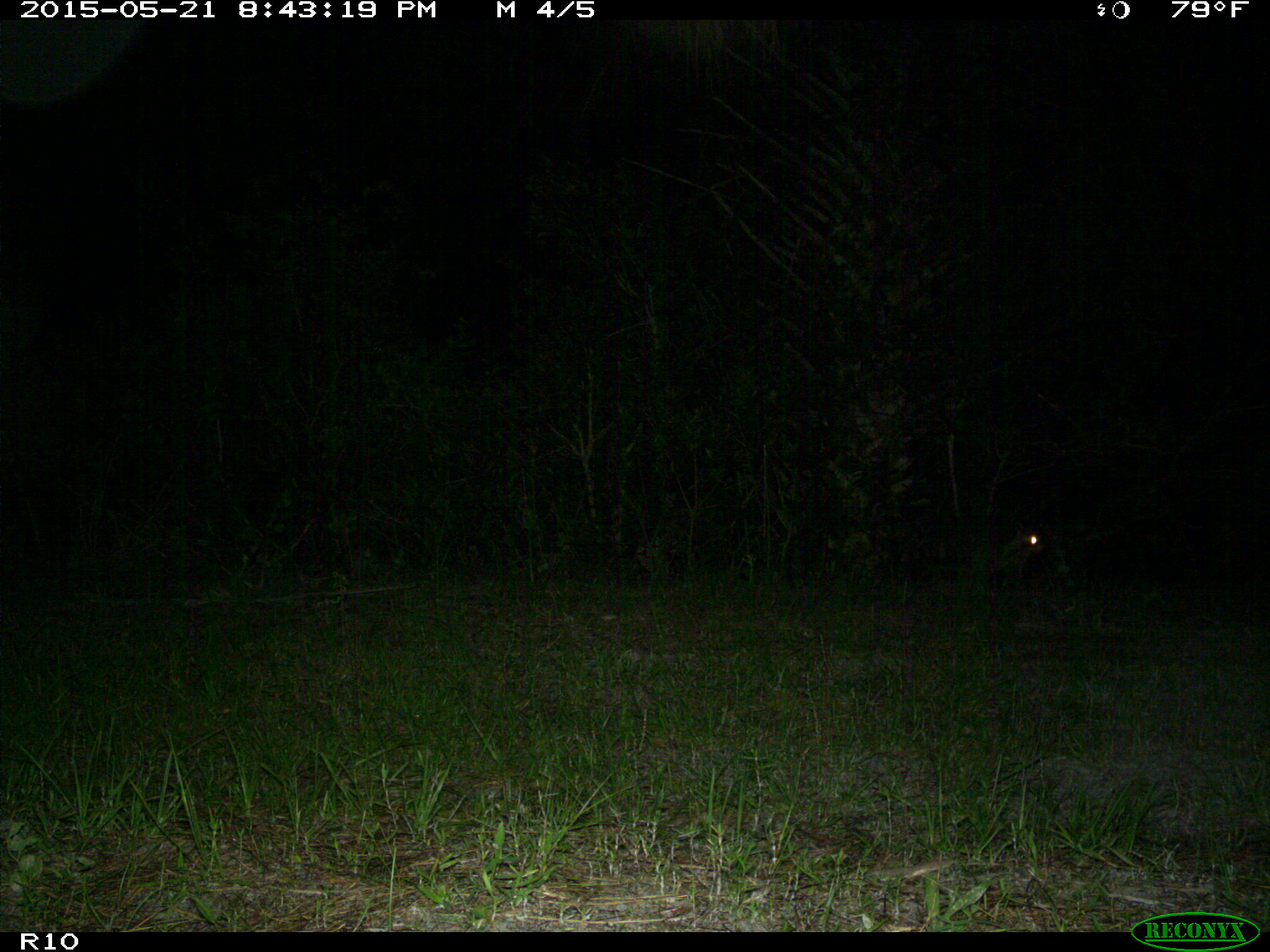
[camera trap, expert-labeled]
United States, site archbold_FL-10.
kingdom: Animalia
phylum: Chordata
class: Mammalia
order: Carnivora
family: Procyonidae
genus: Procyon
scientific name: Procyon lotor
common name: common raccoon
Procyon lotor (common raccoon).